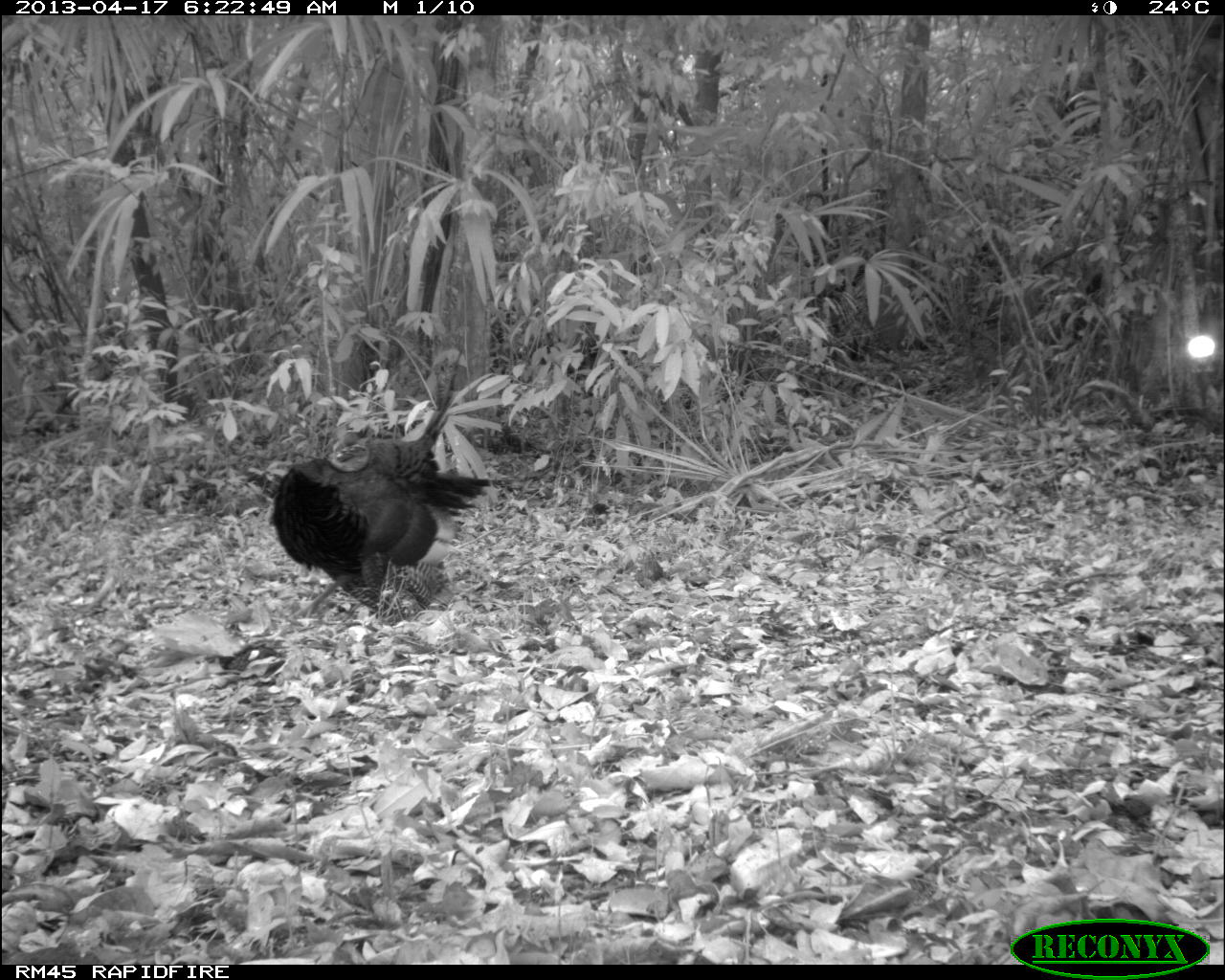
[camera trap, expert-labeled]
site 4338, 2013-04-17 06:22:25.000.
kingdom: Animalia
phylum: Chordata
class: Aves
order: Galliformes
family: Phasianidae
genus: Meleagris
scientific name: Meleagris ocellata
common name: ocellated turkey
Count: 1.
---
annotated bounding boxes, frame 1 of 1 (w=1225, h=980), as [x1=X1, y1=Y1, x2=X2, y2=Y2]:
meleagris ocellata: [x1=269, y1=349, x2=494, y2=625]